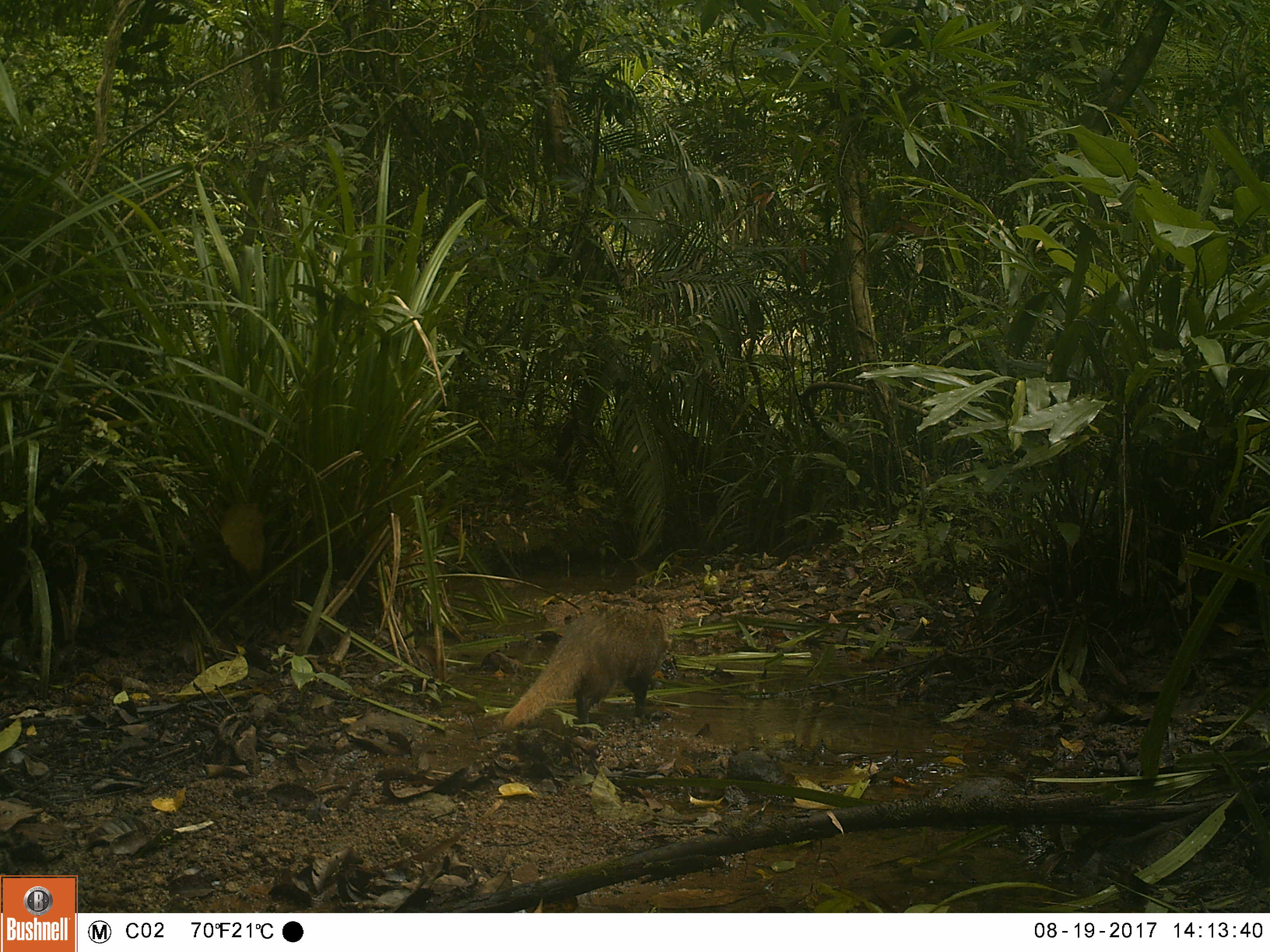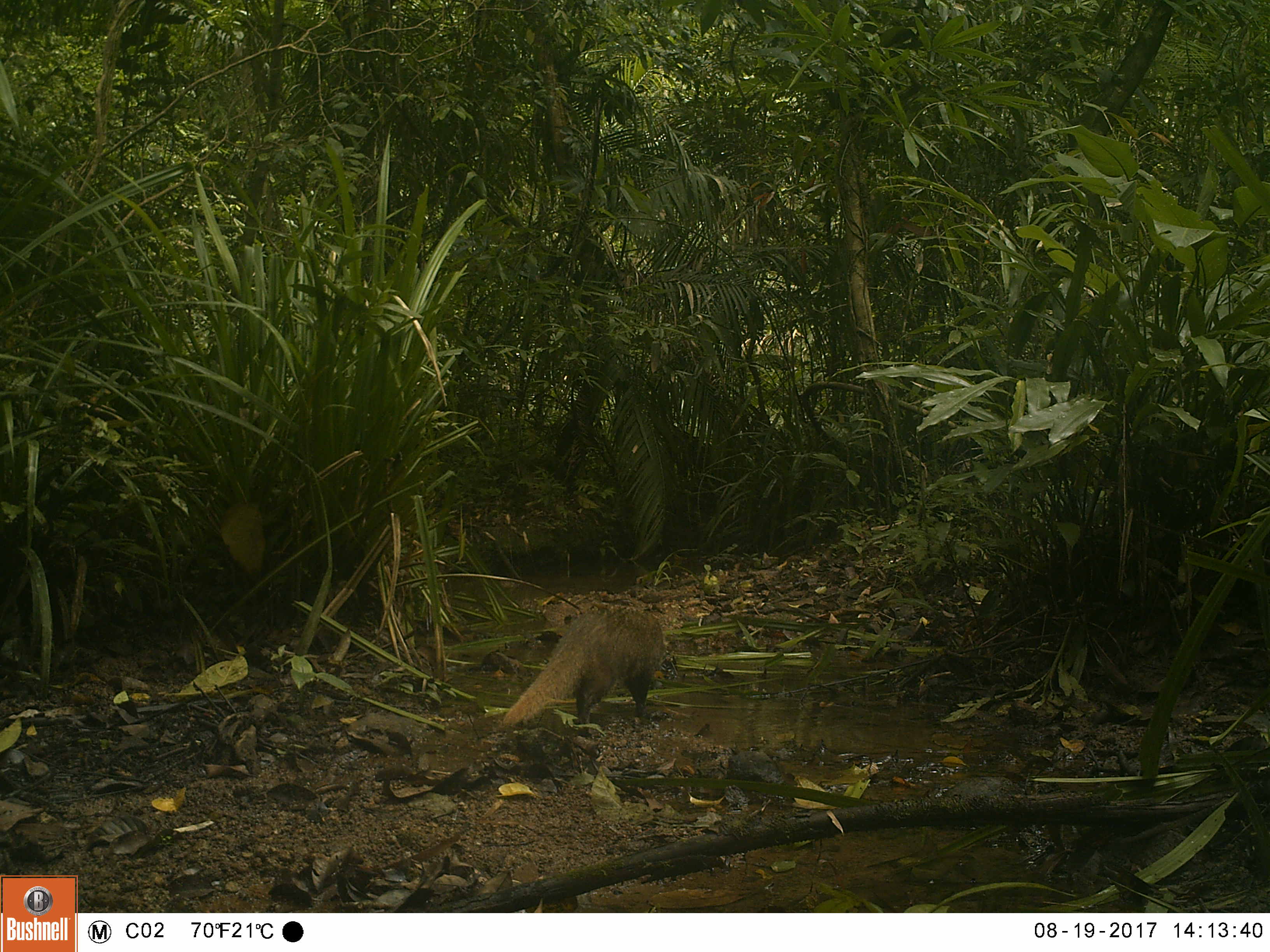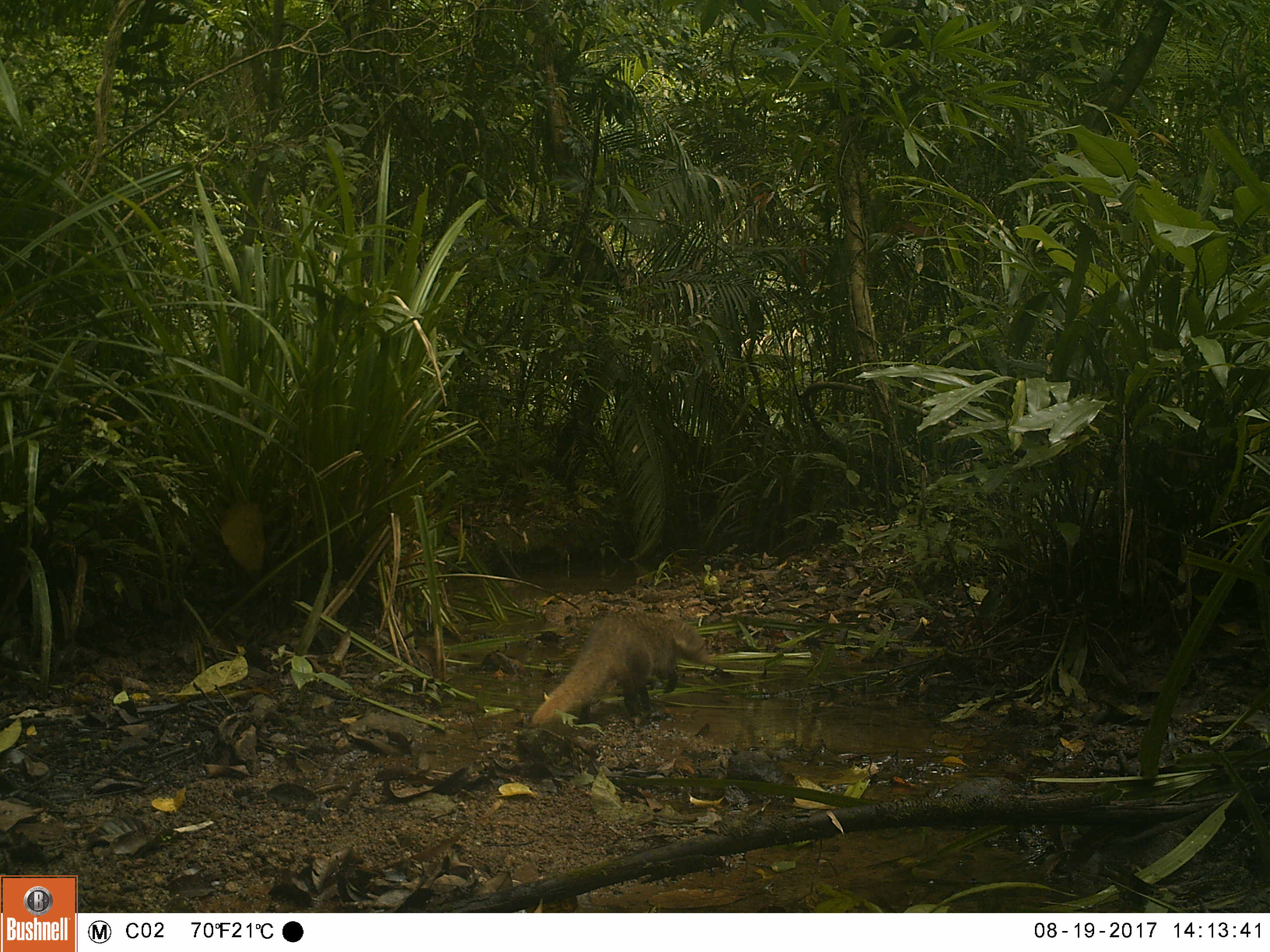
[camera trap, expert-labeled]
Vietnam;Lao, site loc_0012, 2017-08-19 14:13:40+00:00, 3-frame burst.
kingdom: Animalia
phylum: Chordata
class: Mammalia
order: Carnivora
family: Herpestidae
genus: Urva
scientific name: Urva urva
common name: crab-eating mongoose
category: crab eating mongoose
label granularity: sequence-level